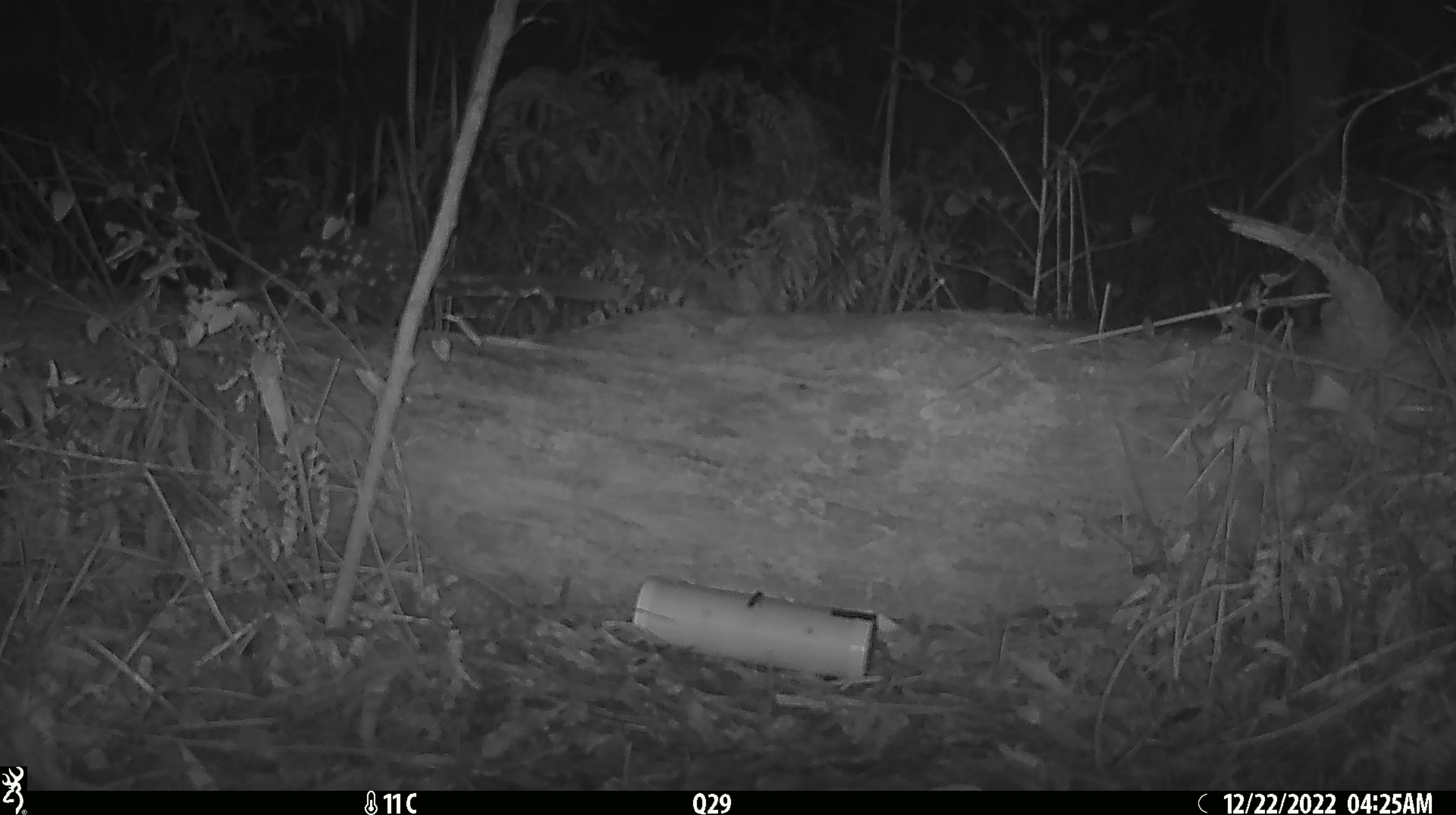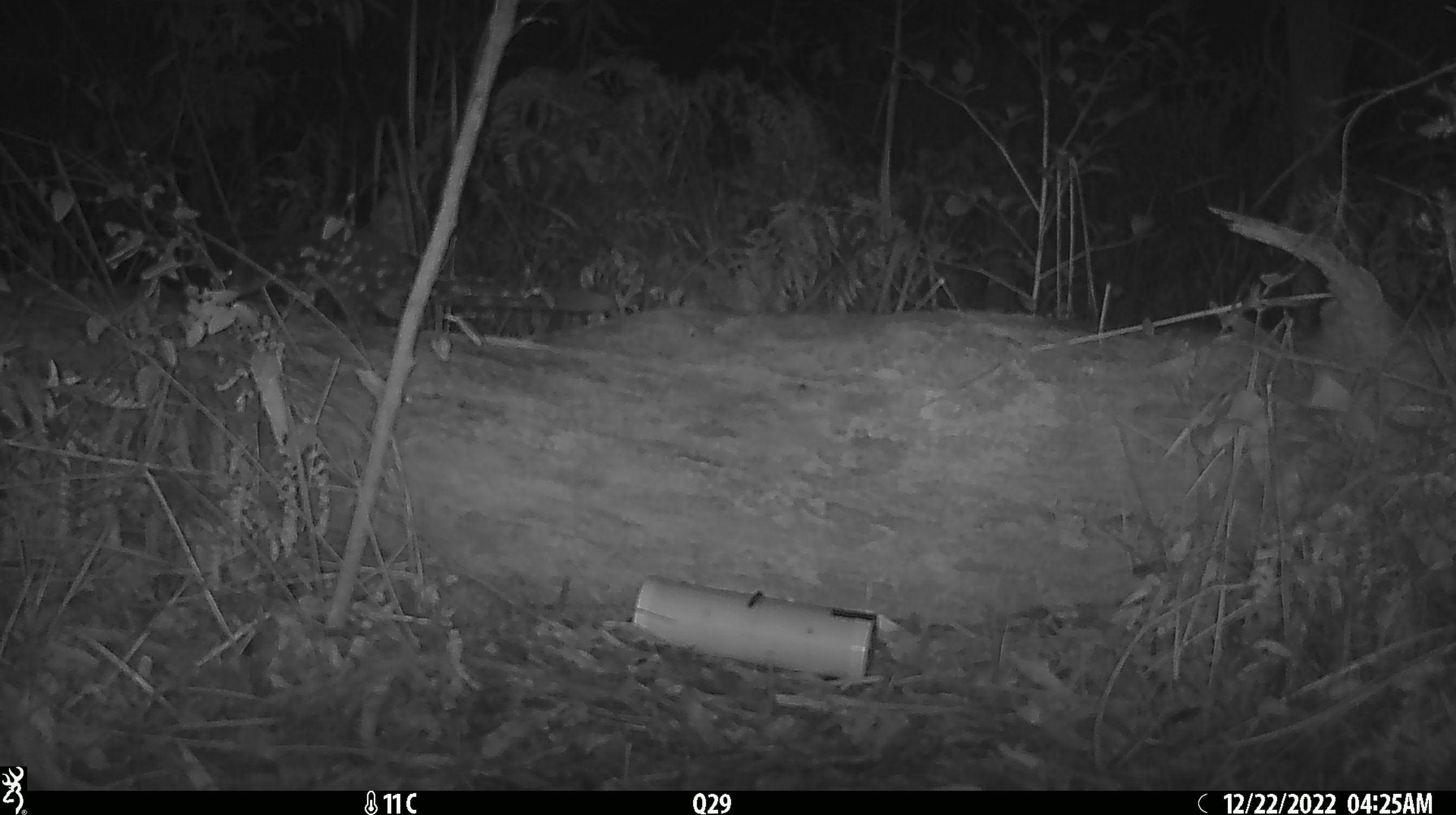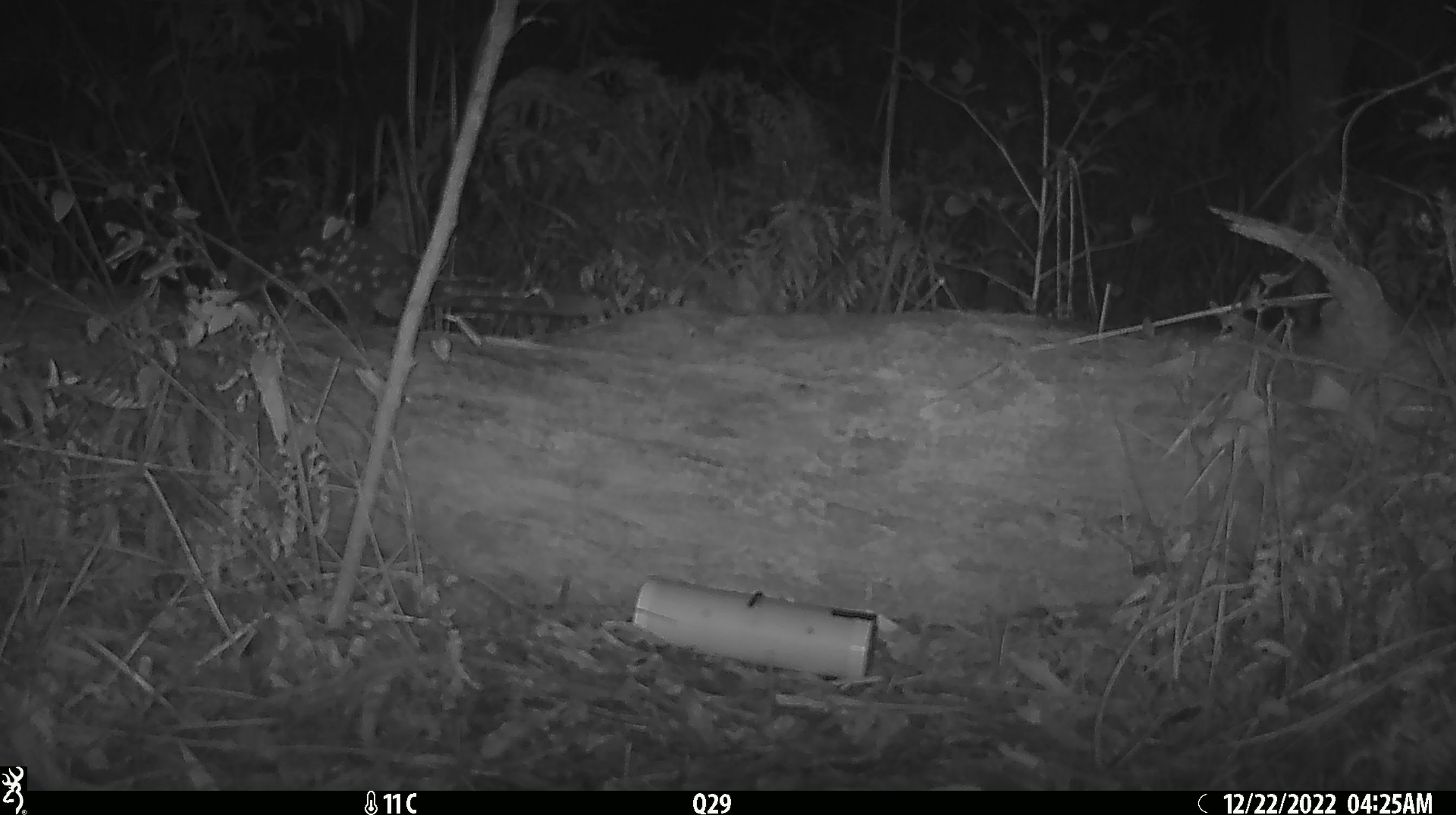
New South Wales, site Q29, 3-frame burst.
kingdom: Animalia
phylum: Chordata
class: Mammalia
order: Dasyuromorphia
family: Dasyuridae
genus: Dasyurus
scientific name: Dasyurus maculatus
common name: spotted-tailed quoll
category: quoll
Quoll (spotted-tailed quoll) (Dasyurus maculatus).